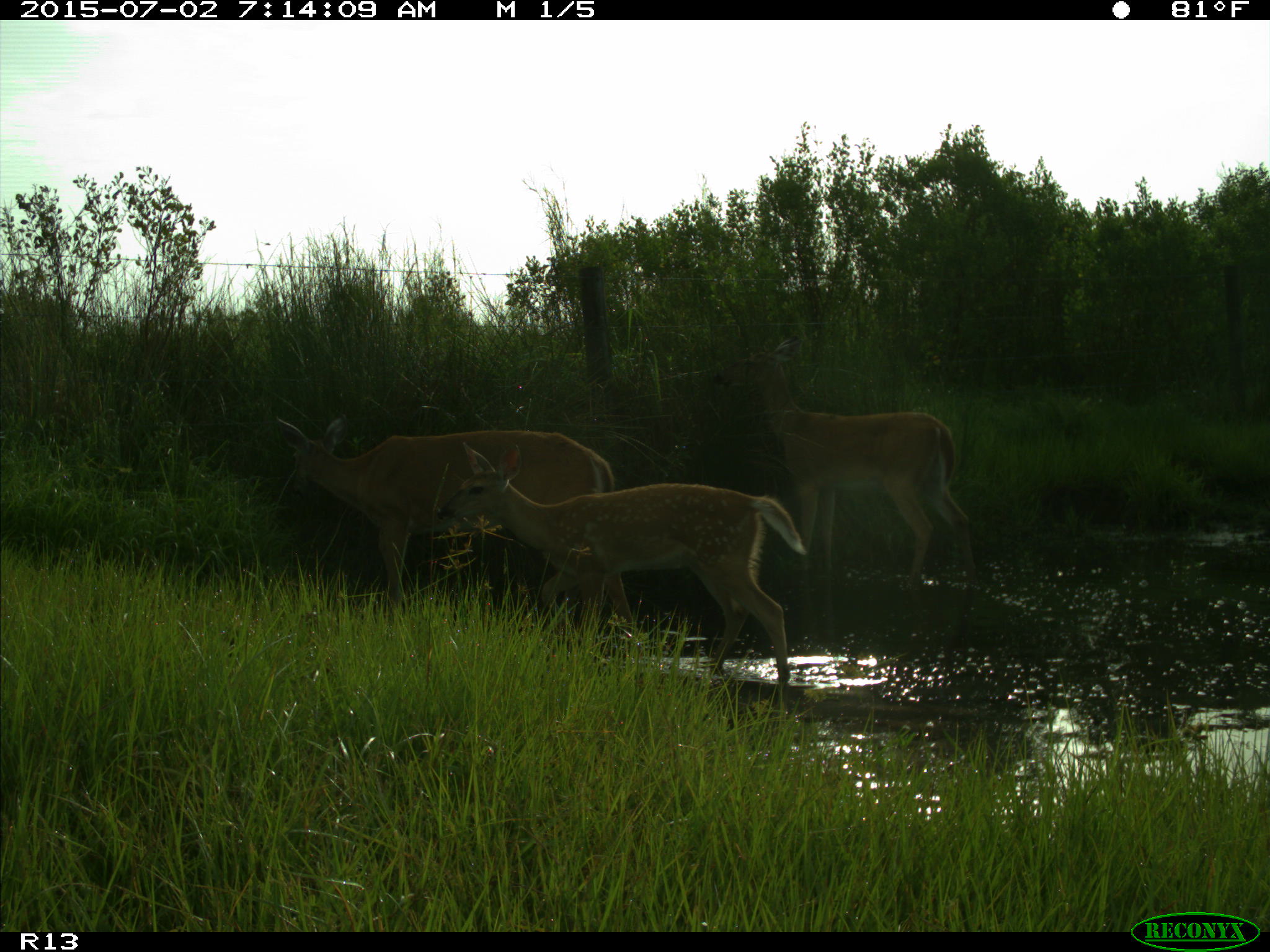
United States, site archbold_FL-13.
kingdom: Animalia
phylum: Chordata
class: Mammalia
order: Artiodactyla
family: Cervidae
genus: Odocoileus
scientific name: Odocoileus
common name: deer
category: unidentified deer